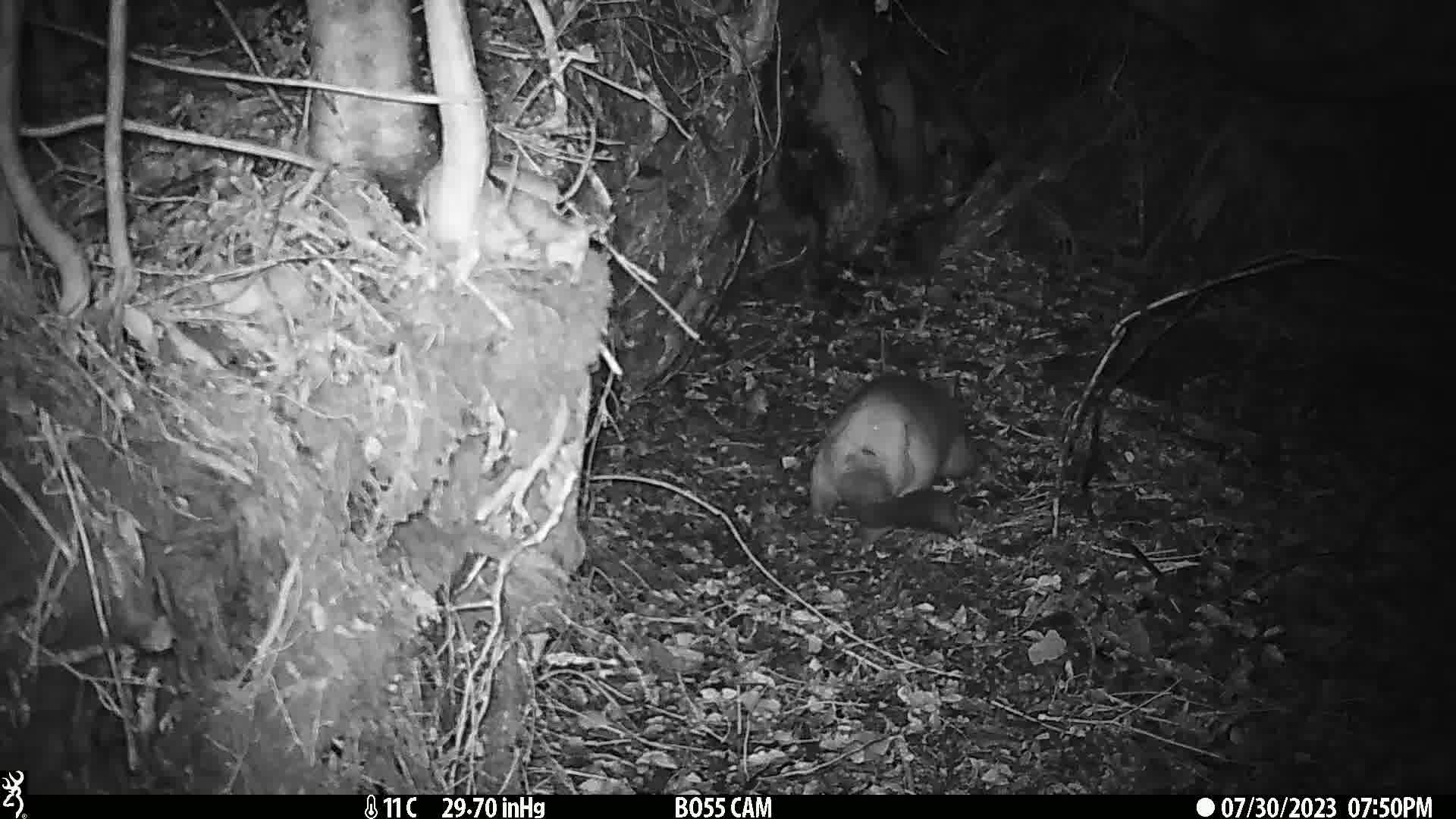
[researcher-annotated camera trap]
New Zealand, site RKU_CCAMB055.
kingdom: Animalia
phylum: Chordata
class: Mammalia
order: Diprotodontia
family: Phalangeridae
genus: Trichosurus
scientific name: Trichosurus vulpecula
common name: common brushtail possum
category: possum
Possum (common brushtail possum) (Trichosurus vulpecula).